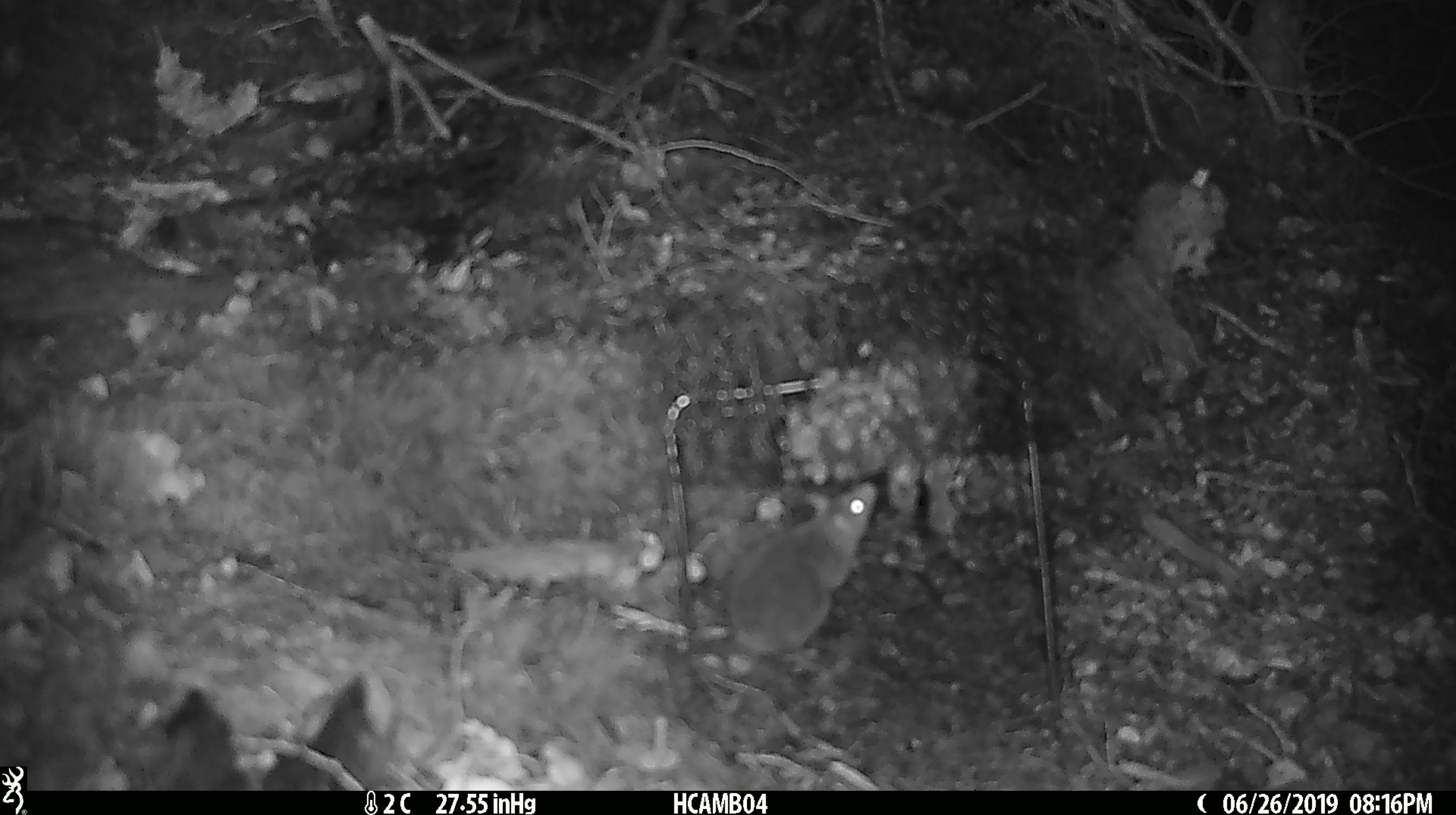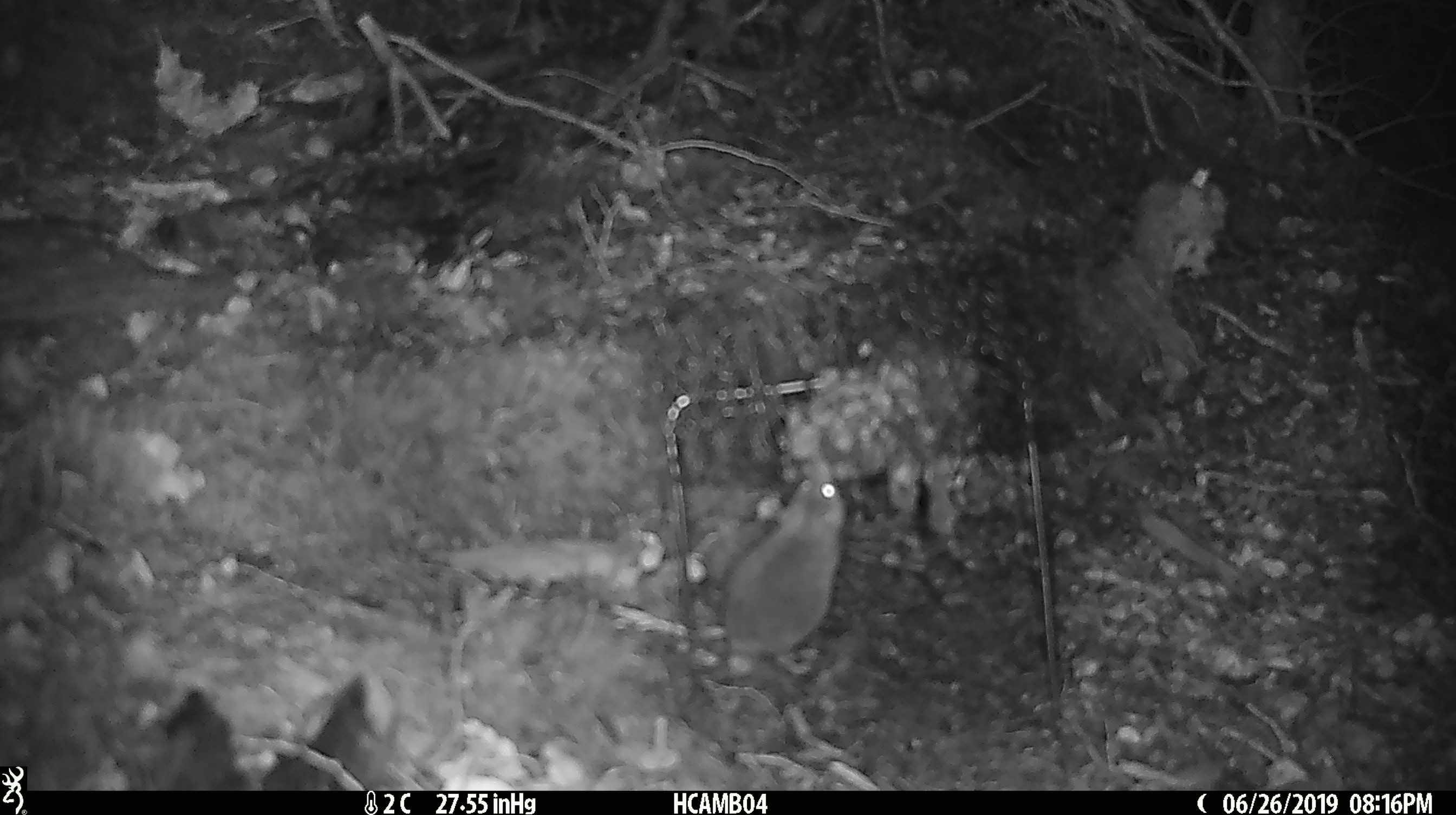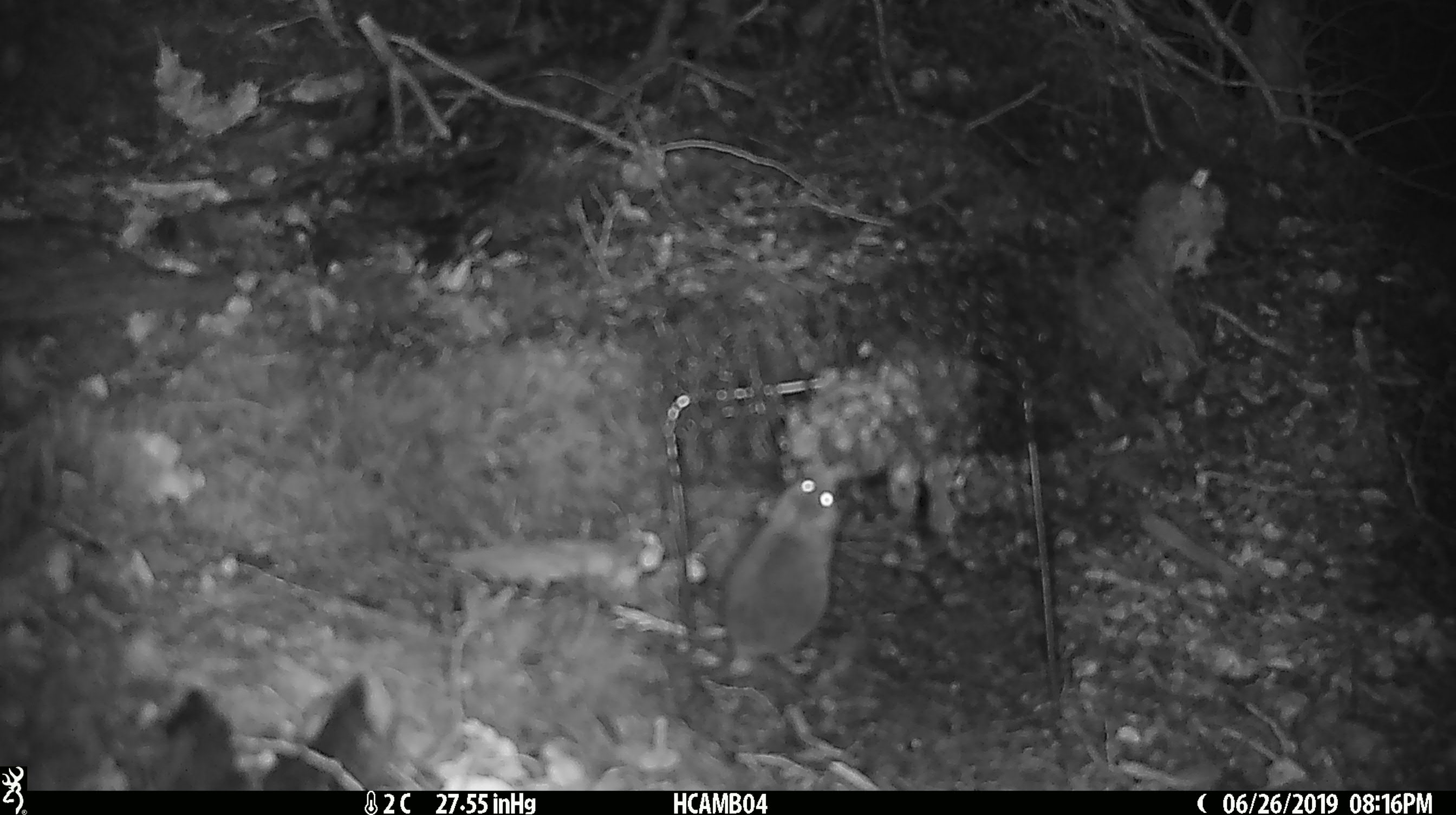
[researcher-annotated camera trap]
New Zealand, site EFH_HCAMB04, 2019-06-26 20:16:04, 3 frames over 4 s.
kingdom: Animalia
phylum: Chordata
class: Mammalia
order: Rodentia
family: Muridae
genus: Mus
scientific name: Mus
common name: mouse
Mouse (Mus).